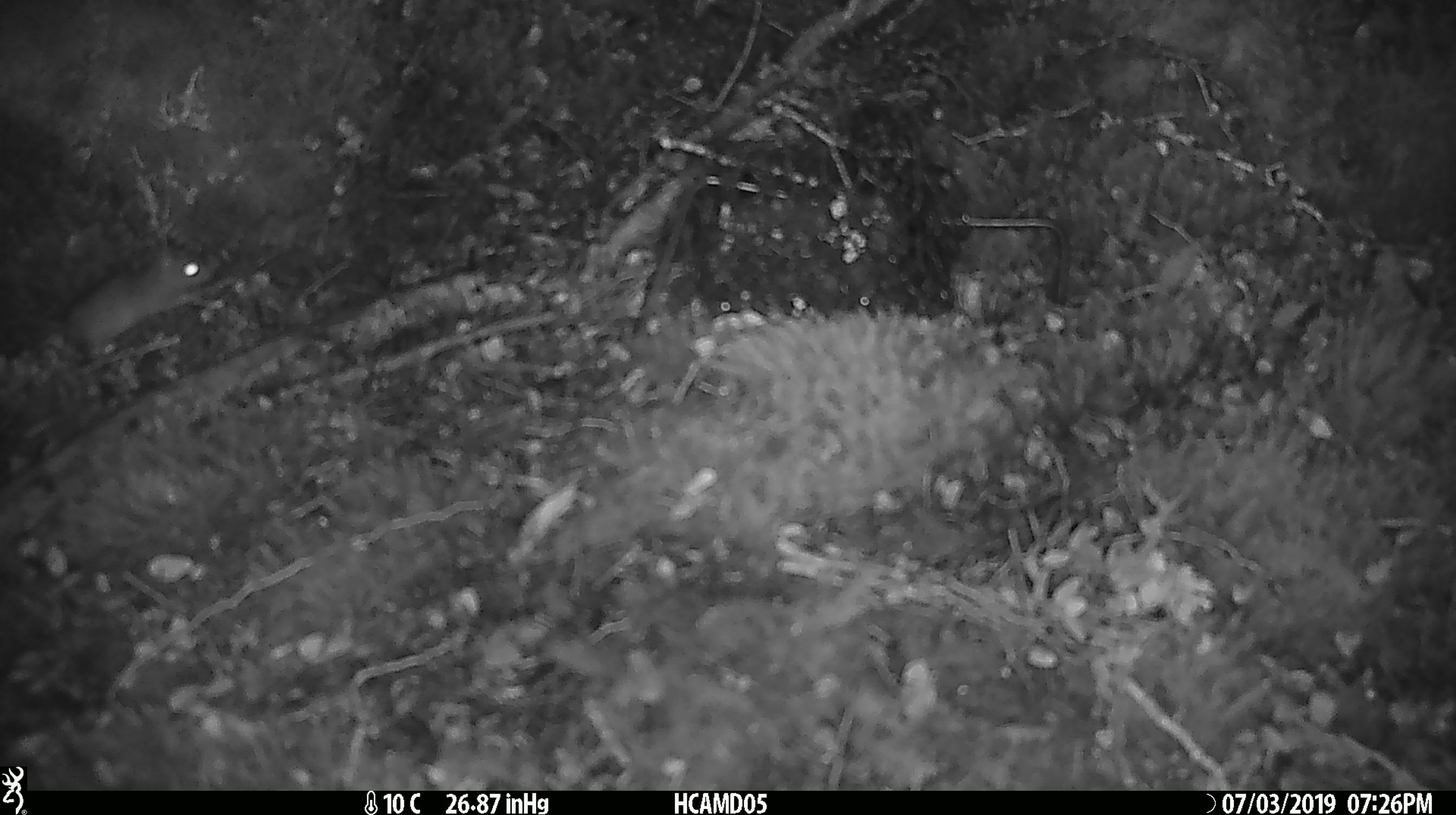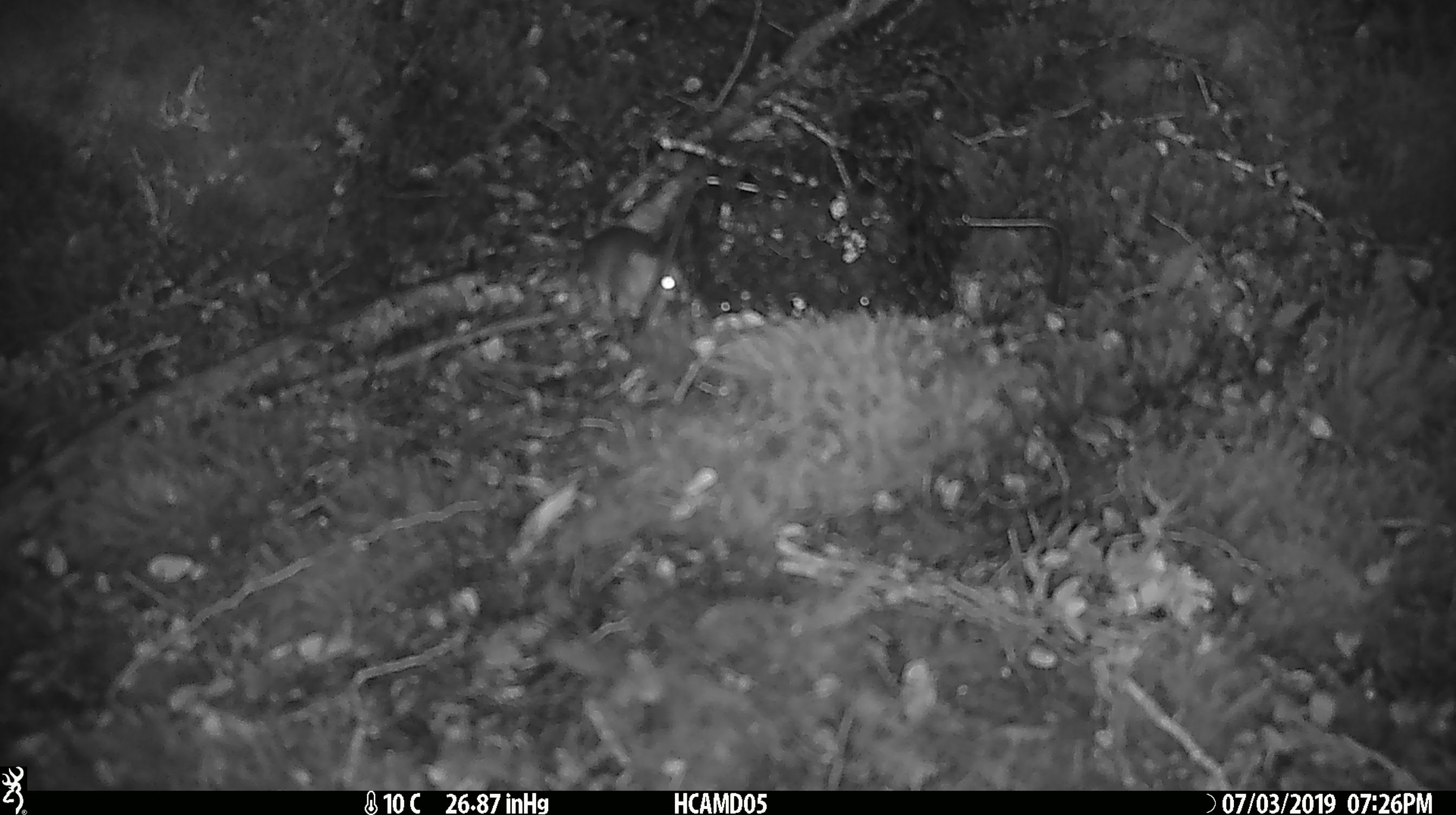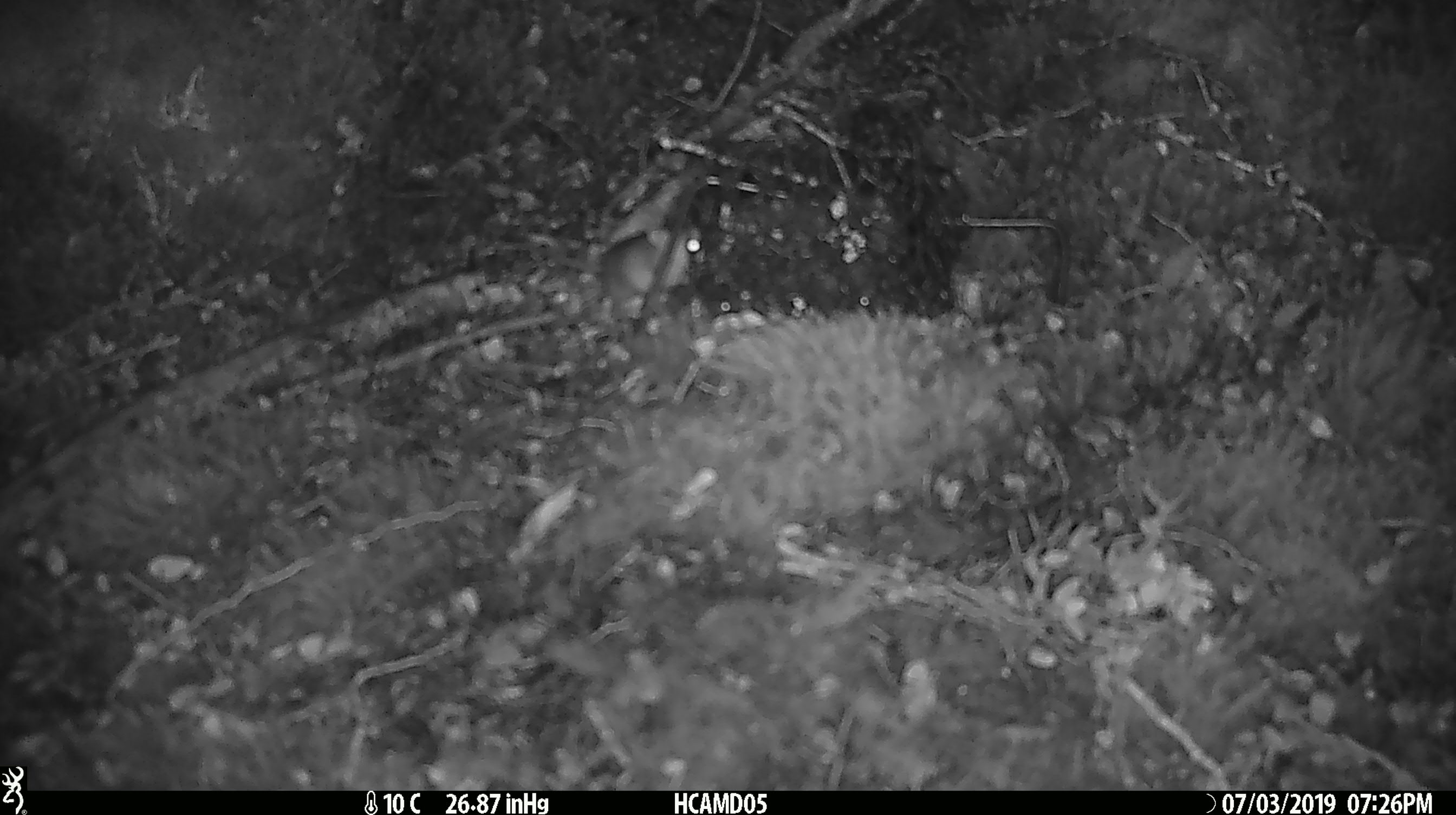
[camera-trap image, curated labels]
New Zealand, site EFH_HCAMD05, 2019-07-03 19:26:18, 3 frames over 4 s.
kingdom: Animalia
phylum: Chordata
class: Mammalia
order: Rodentia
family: Muridae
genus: Mus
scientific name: Mus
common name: mouse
Mouse (Mus).